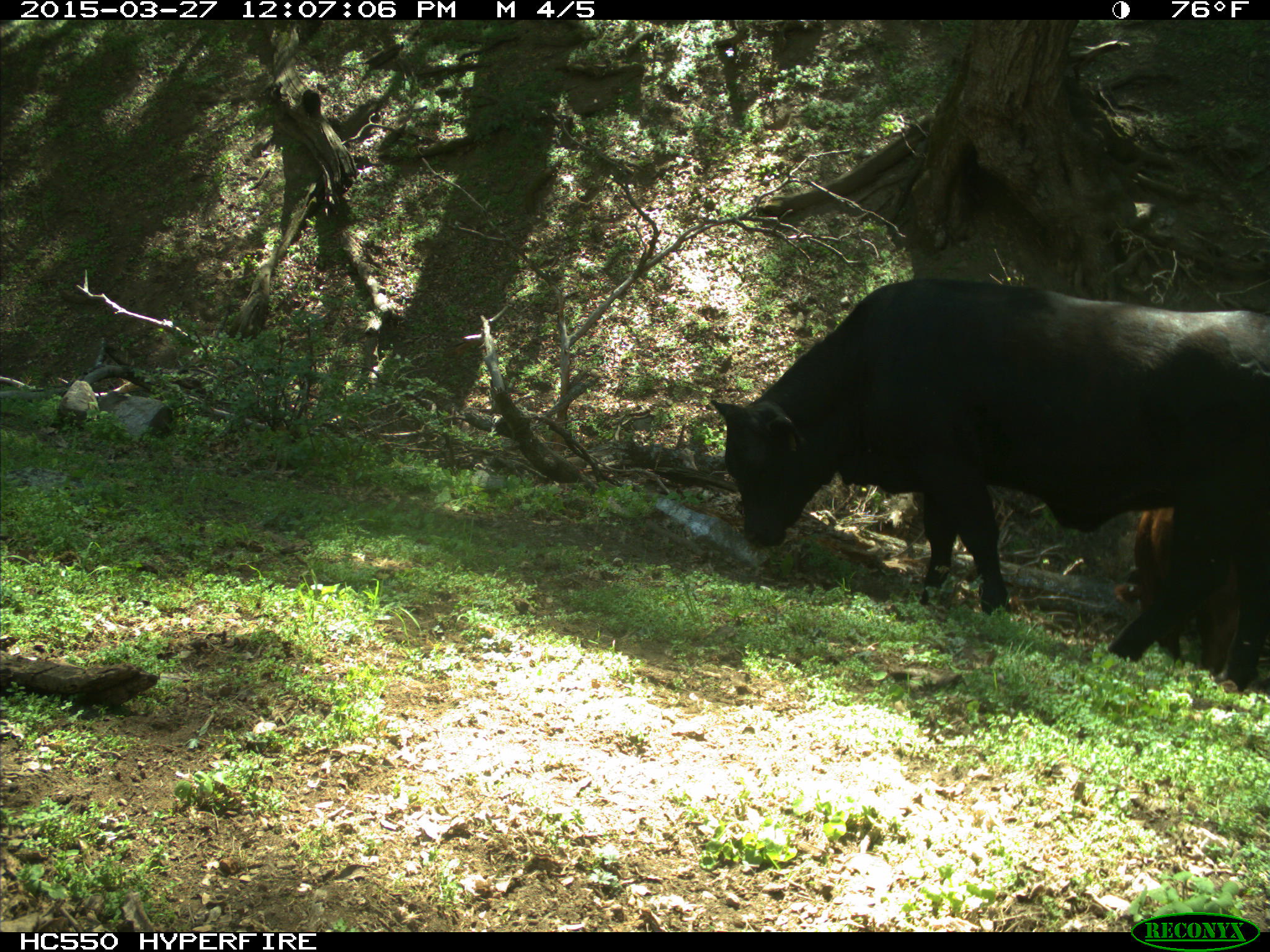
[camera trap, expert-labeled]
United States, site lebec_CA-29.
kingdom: Animalia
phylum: Chordata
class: Mammalia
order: Artiodactyla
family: Bovidae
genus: Bos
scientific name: Bos taurus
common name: domestic cow